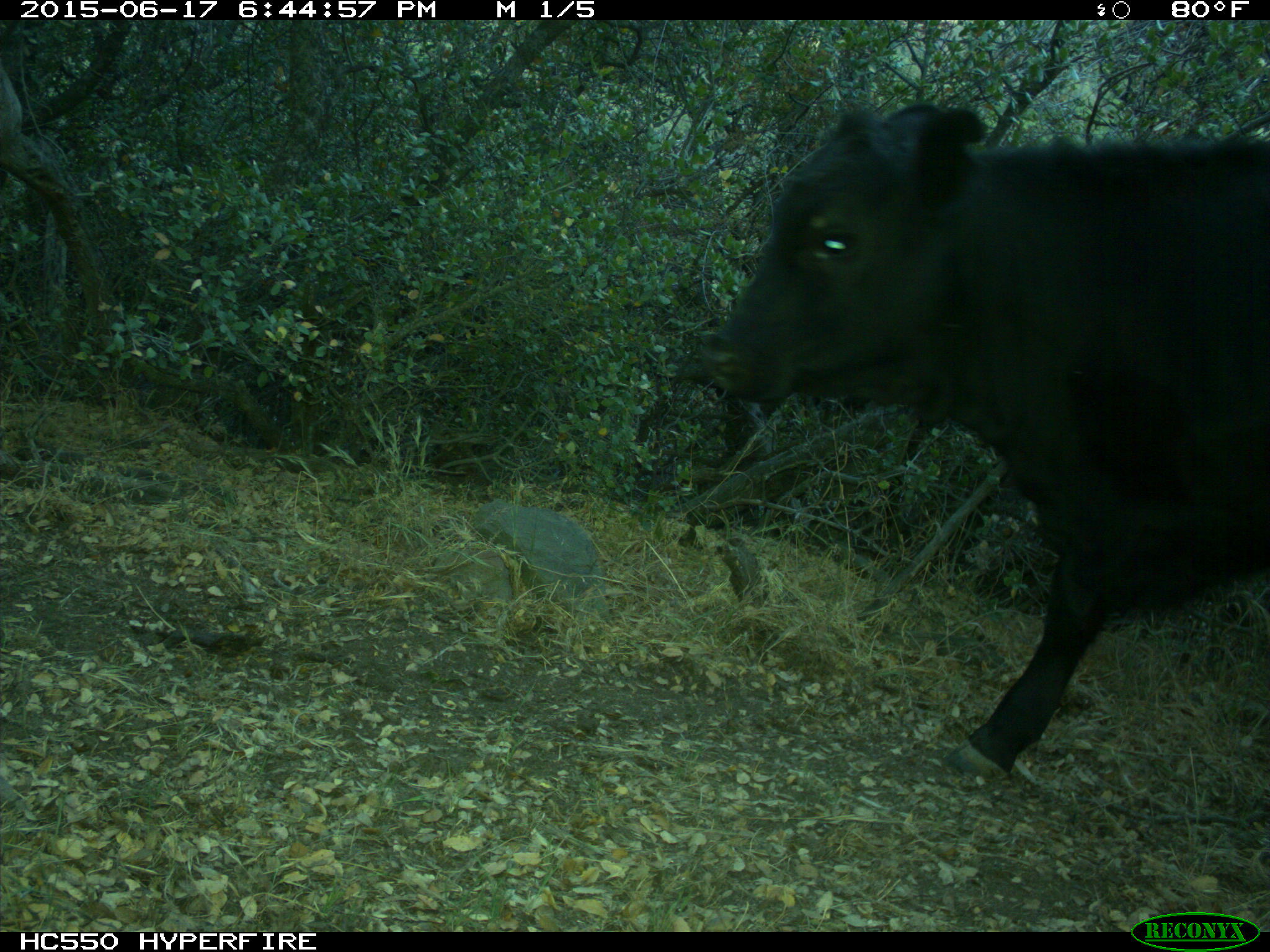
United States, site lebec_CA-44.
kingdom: Animalia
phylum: Chordata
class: Mammalia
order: Artiodactyla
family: Bovidae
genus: Bos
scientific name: Bos taurus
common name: domestic cow